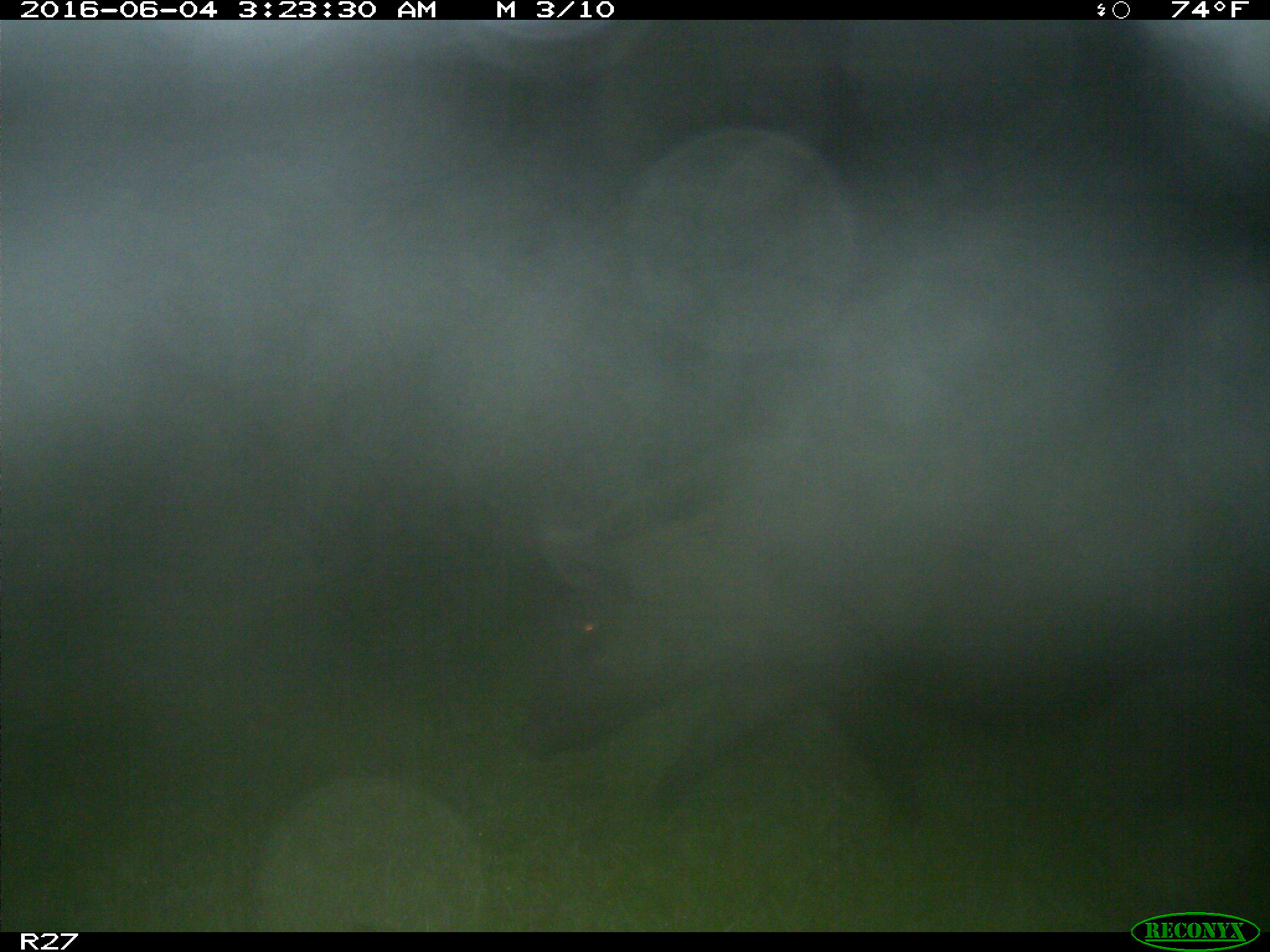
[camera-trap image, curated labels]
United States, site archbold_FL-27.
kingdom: Animalia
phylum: Chordata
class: Mammalia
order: Artiodactyla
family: Suidae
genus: Sus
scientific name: Sus scrofa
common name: wild boar